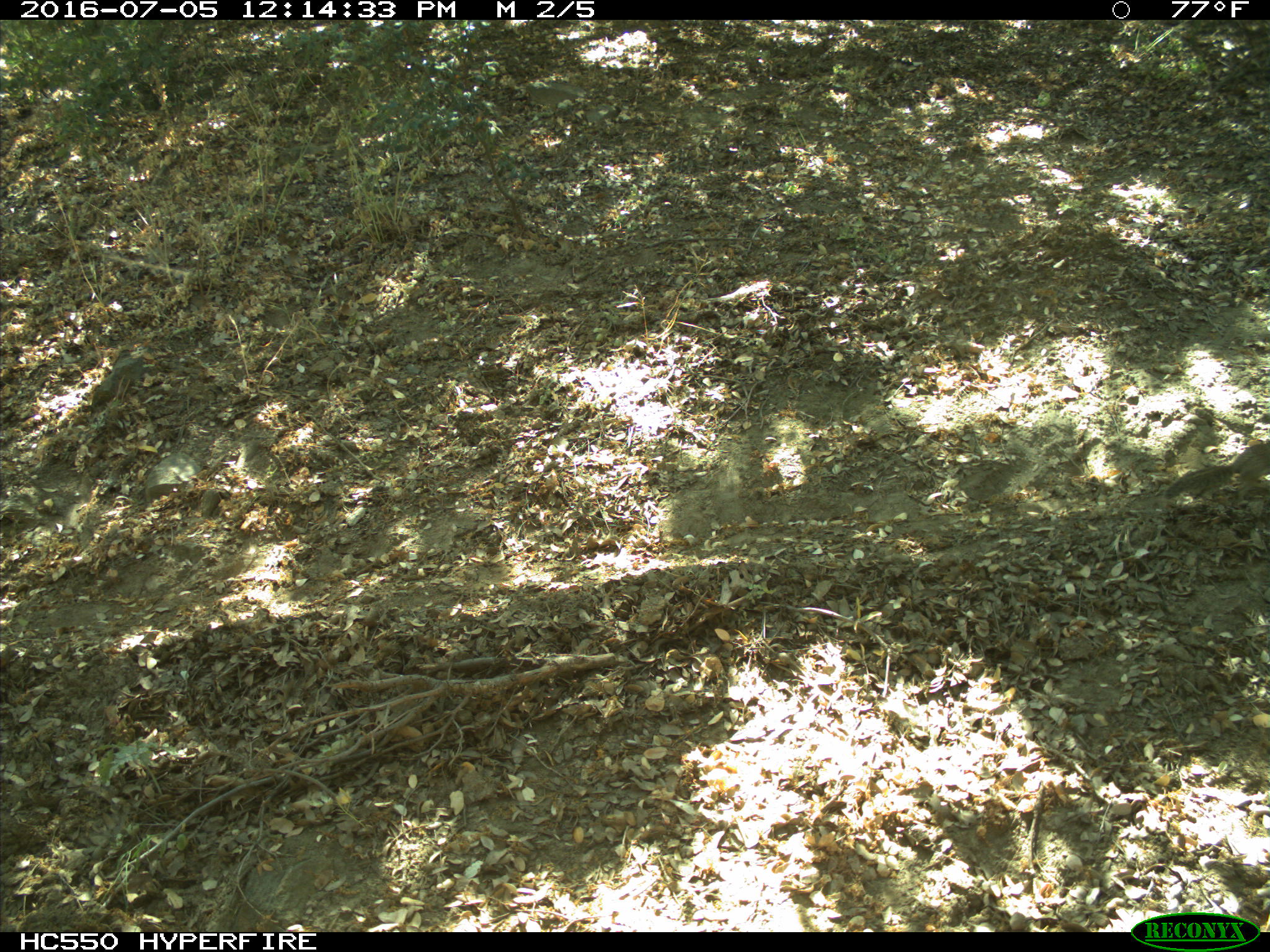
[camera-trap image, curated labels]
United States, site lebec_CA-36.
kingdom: Animalia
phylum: Chordata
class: Mammalia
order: Rodentia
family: Sciuridae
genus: Otospermophilus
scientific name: Otospermophilus beecheyi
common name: california ground squirrel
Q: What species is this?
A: Otospermophilus beecheyi (california ground squirrel).